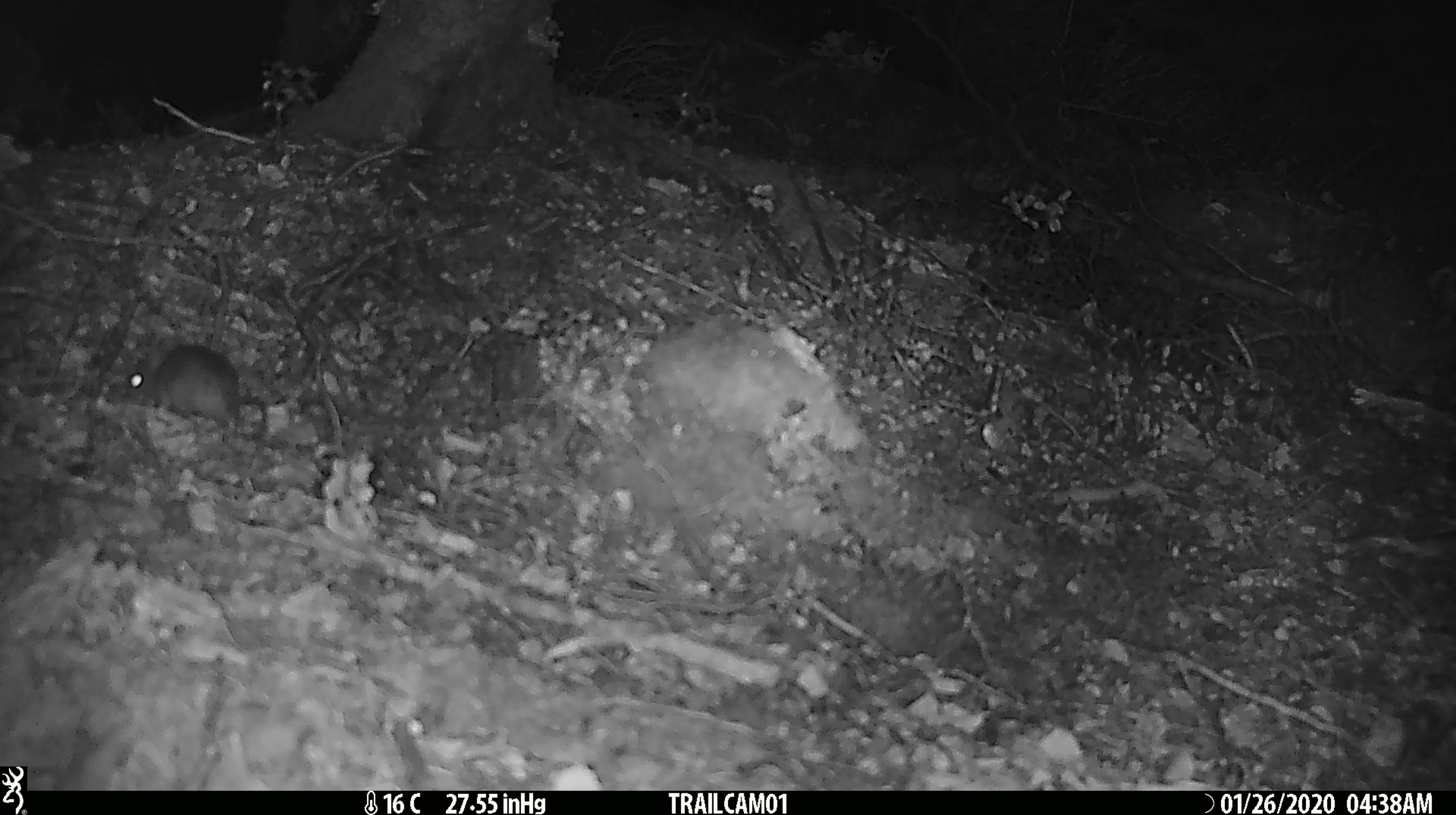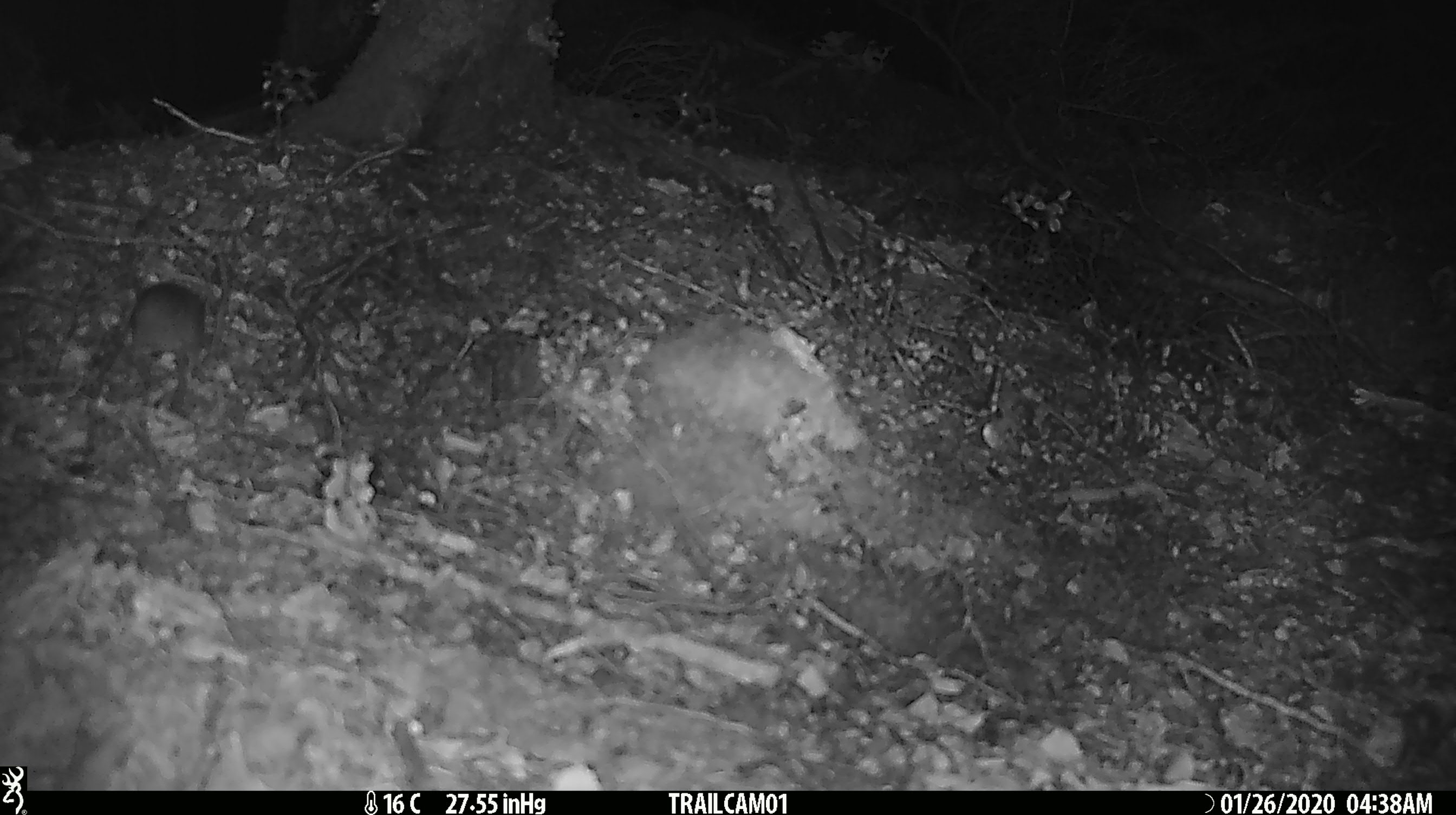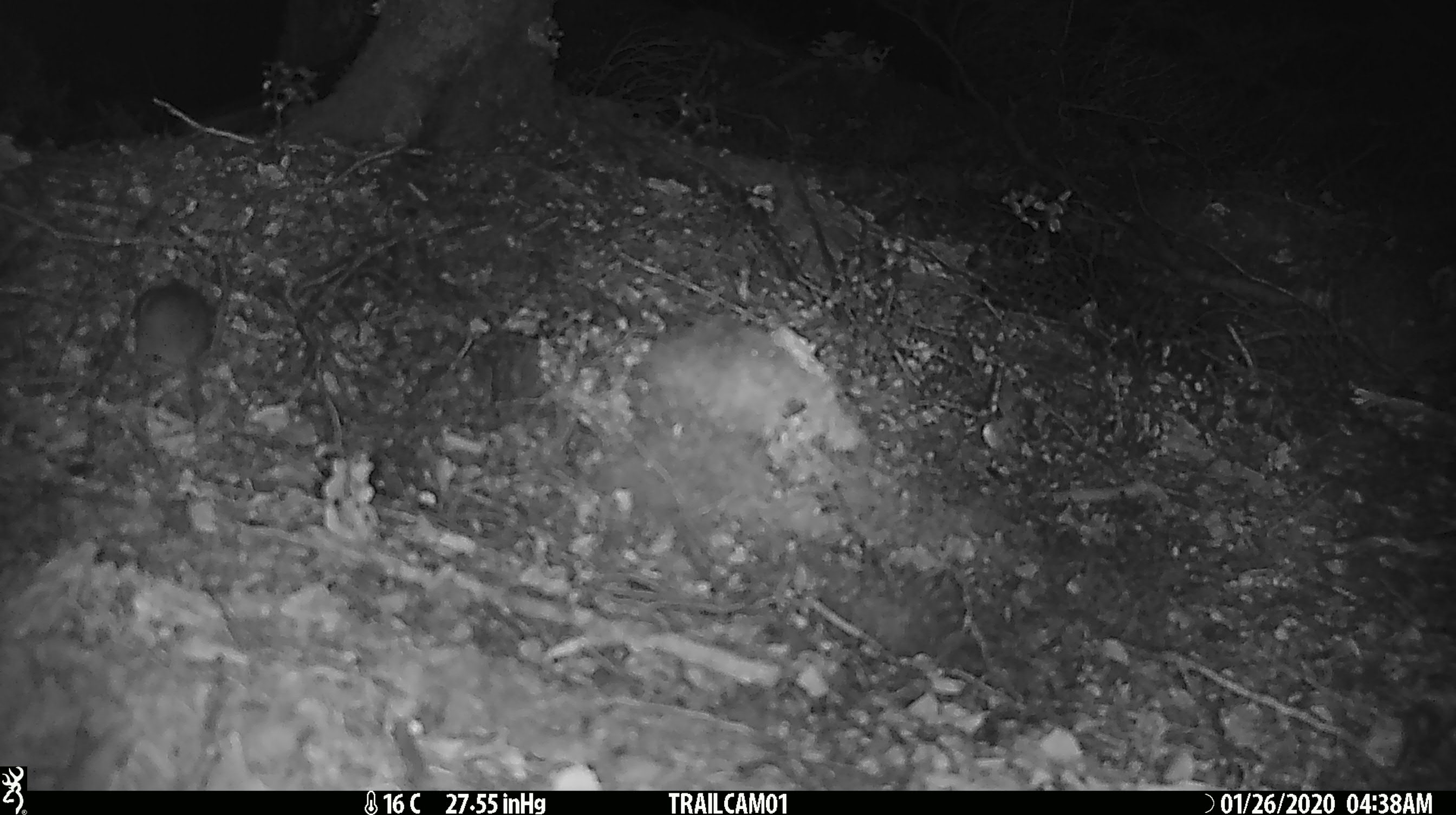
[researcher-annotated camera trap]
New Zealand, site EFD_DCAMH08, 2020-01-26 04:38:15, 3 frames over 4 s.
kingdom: Animalia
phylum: Chordata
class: Mammalia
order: Rodentia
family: Muridae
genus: Mus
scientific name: Mus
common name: mouse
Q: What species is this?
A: Mouse (Mus).